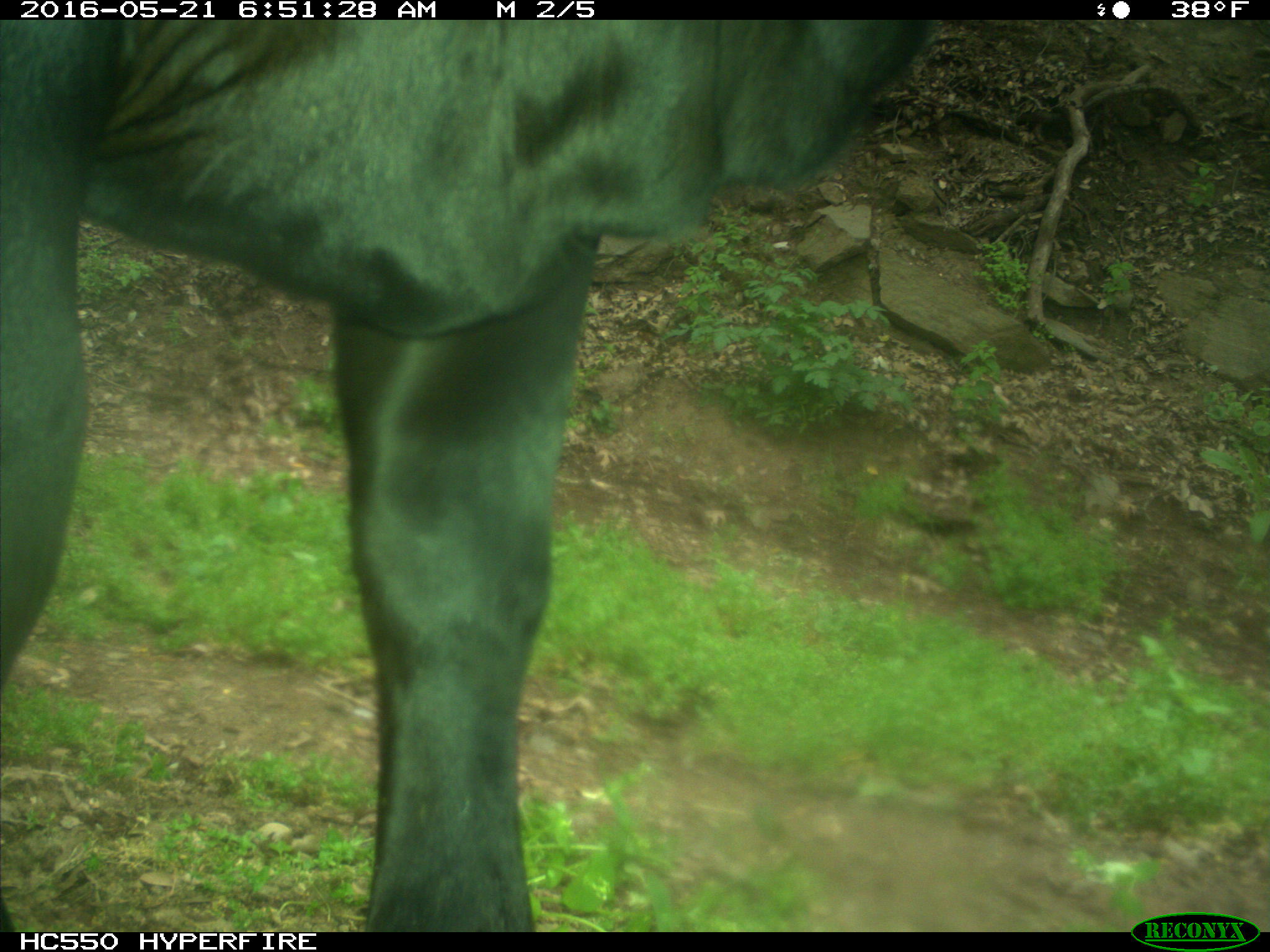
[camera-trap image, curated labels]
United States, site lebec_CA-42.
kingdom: Animalia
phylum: Chordata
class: Mammalia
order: Artiodactyla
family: Bovidae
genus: Bos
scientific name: Bos taurus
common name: domestic cow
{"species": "Bos taurus (domestic cow)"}